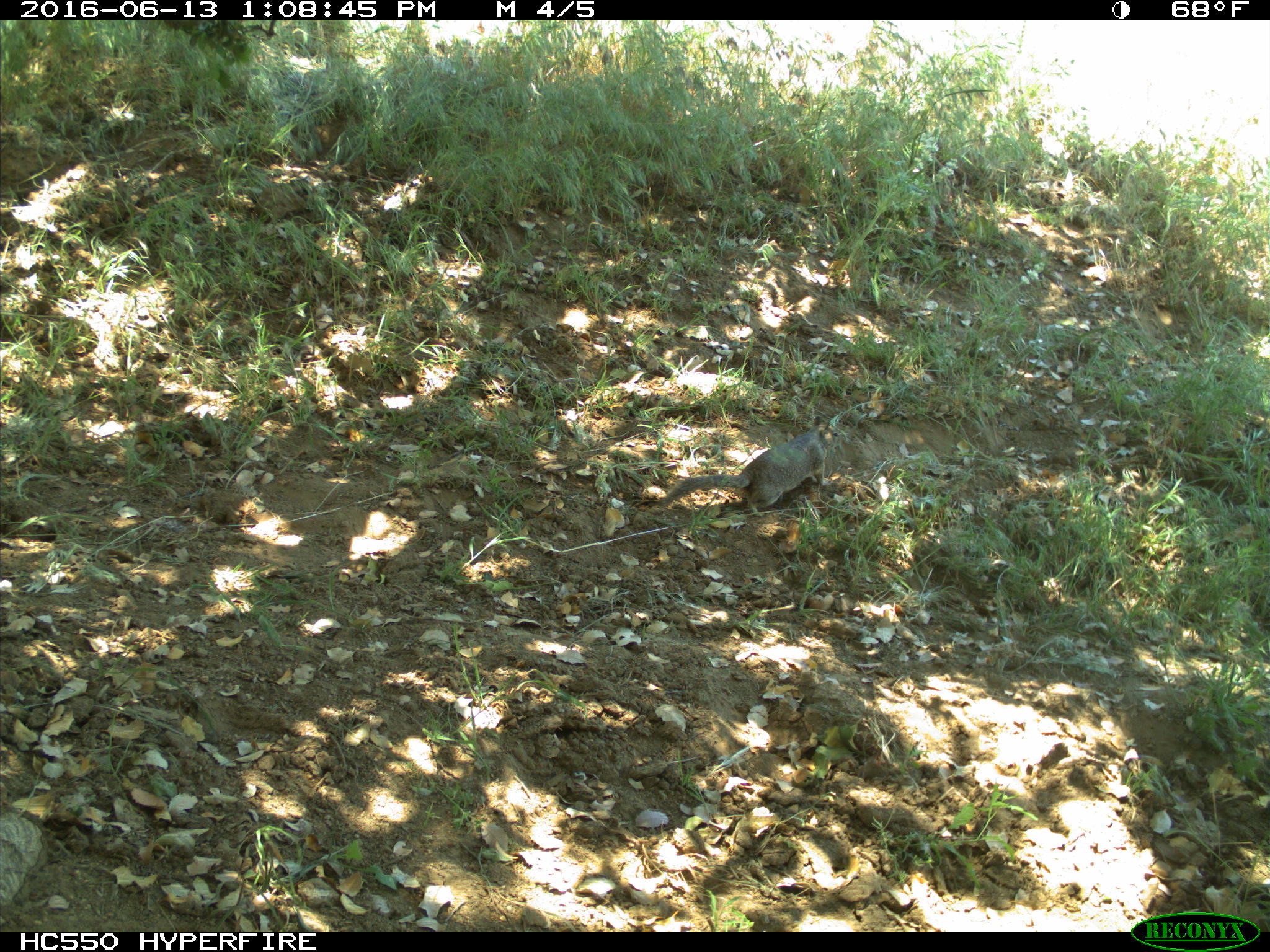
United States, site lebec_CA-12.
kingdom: Animalia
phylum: Chordata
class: Mammalia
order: Rodentia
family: Sciuridae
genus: Otospermophilus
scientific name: Otospermophilus beecheyi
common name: california ground squirrel